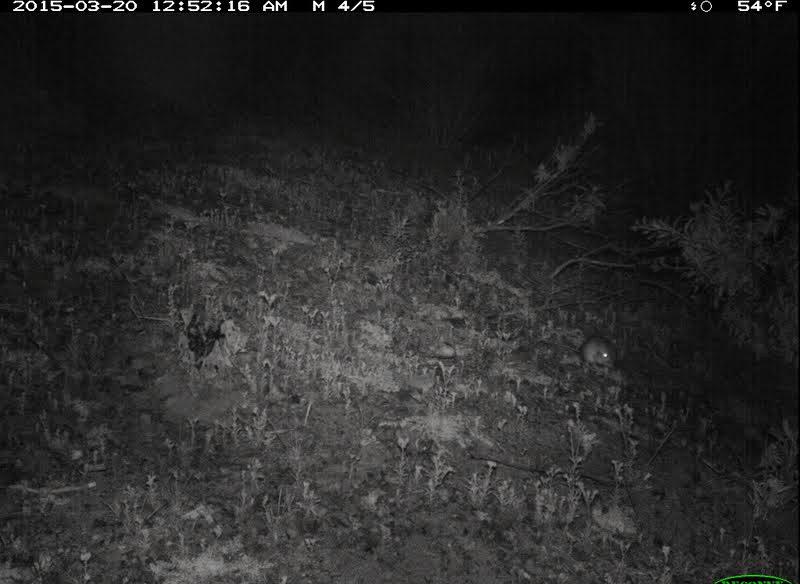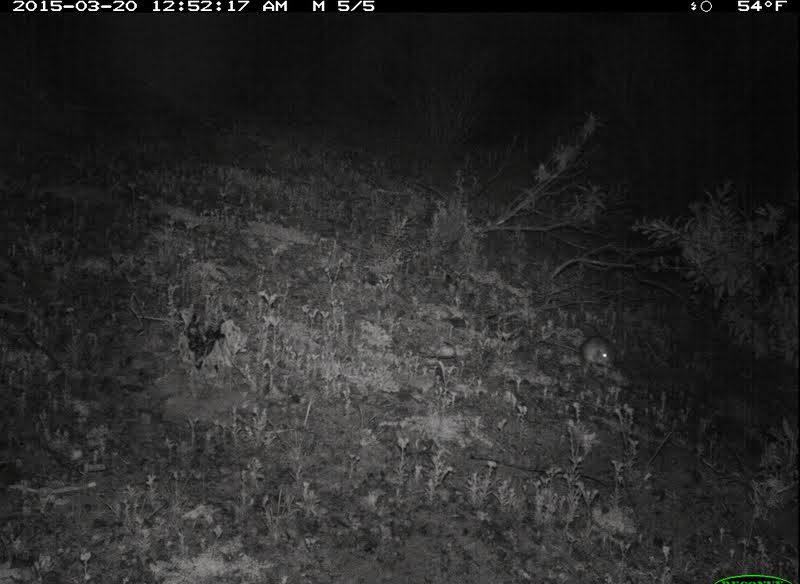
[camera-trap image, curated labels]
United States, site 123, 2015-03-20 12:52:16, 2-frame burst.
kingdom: Animalia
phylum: Chordata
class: Mammalia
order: Rodentia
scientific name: Rodentia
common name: rodent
Rodent (Rodentia).